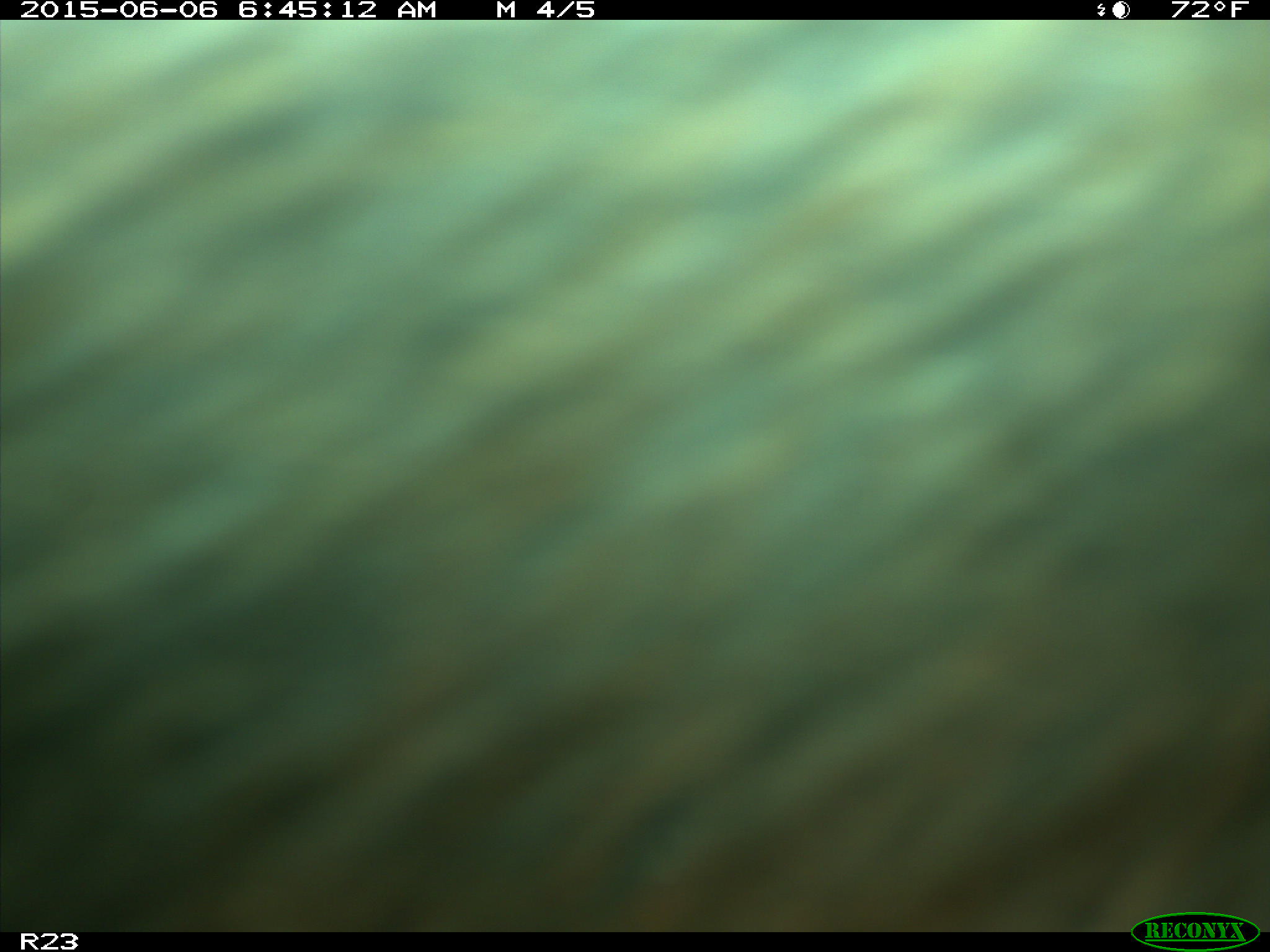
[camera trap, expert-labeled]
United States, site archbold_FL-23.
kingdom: Animalia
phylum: Chordata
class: Mammalia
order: Artiodactyla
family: Bovidae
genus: Bos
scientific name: Bos taurus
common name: domestic cow